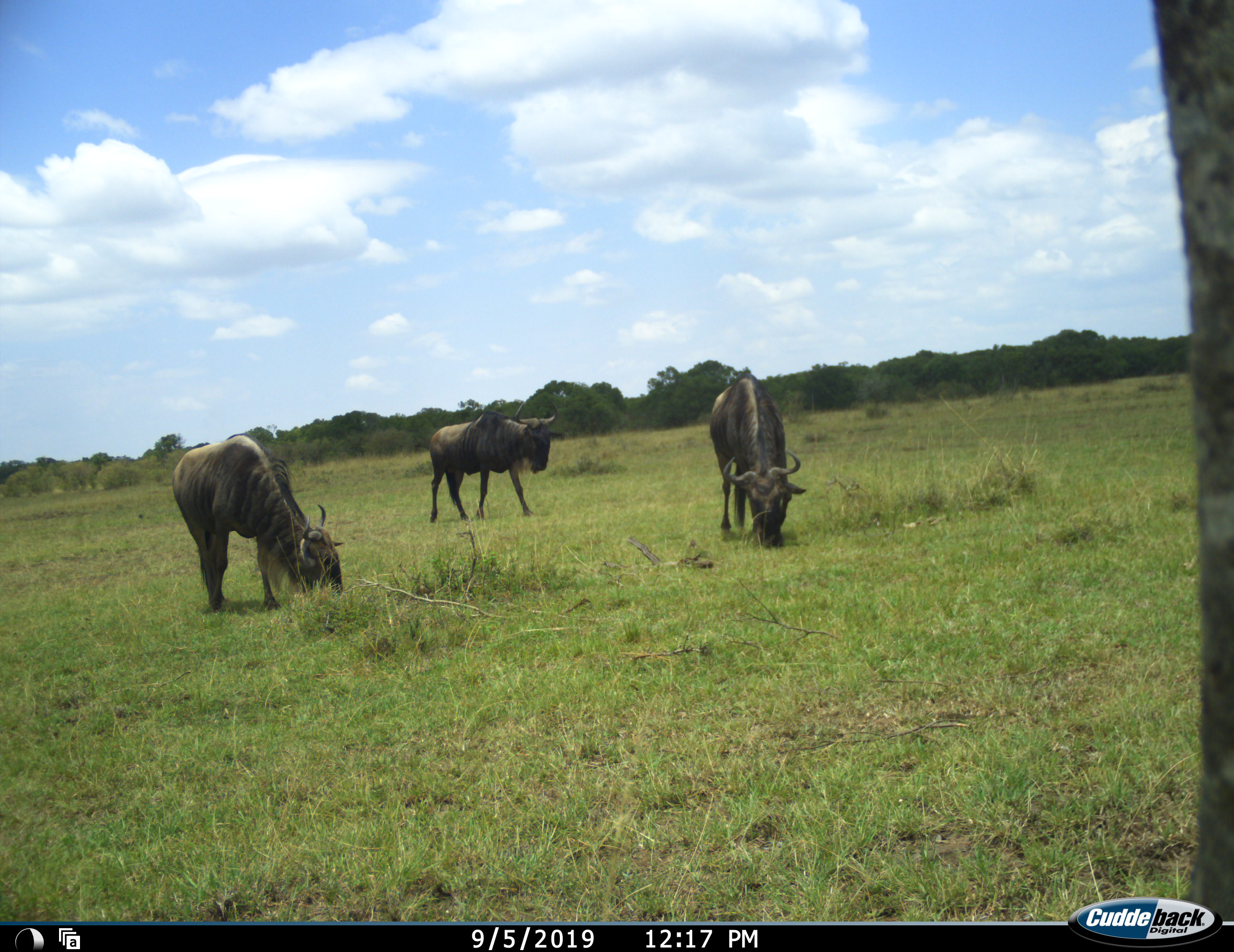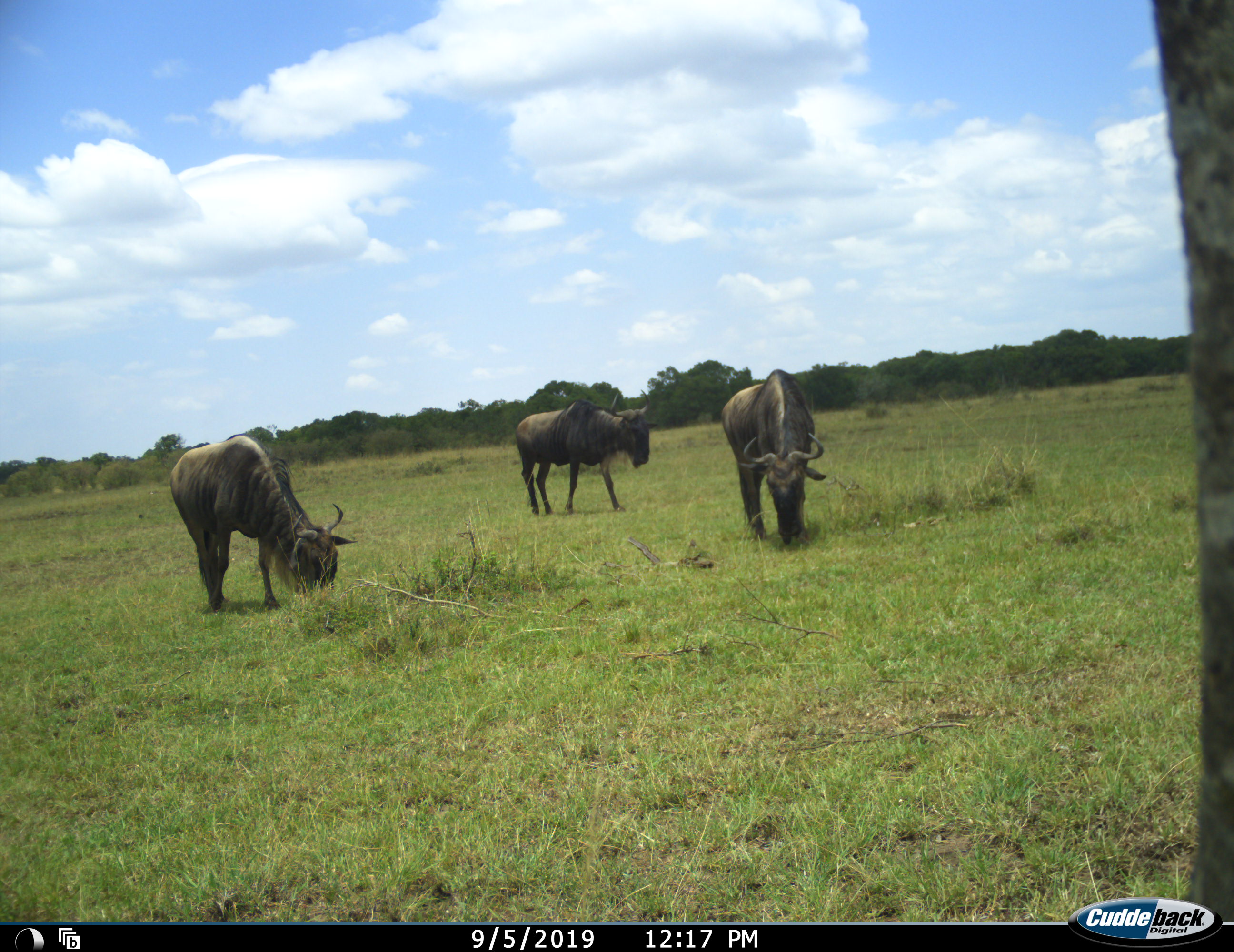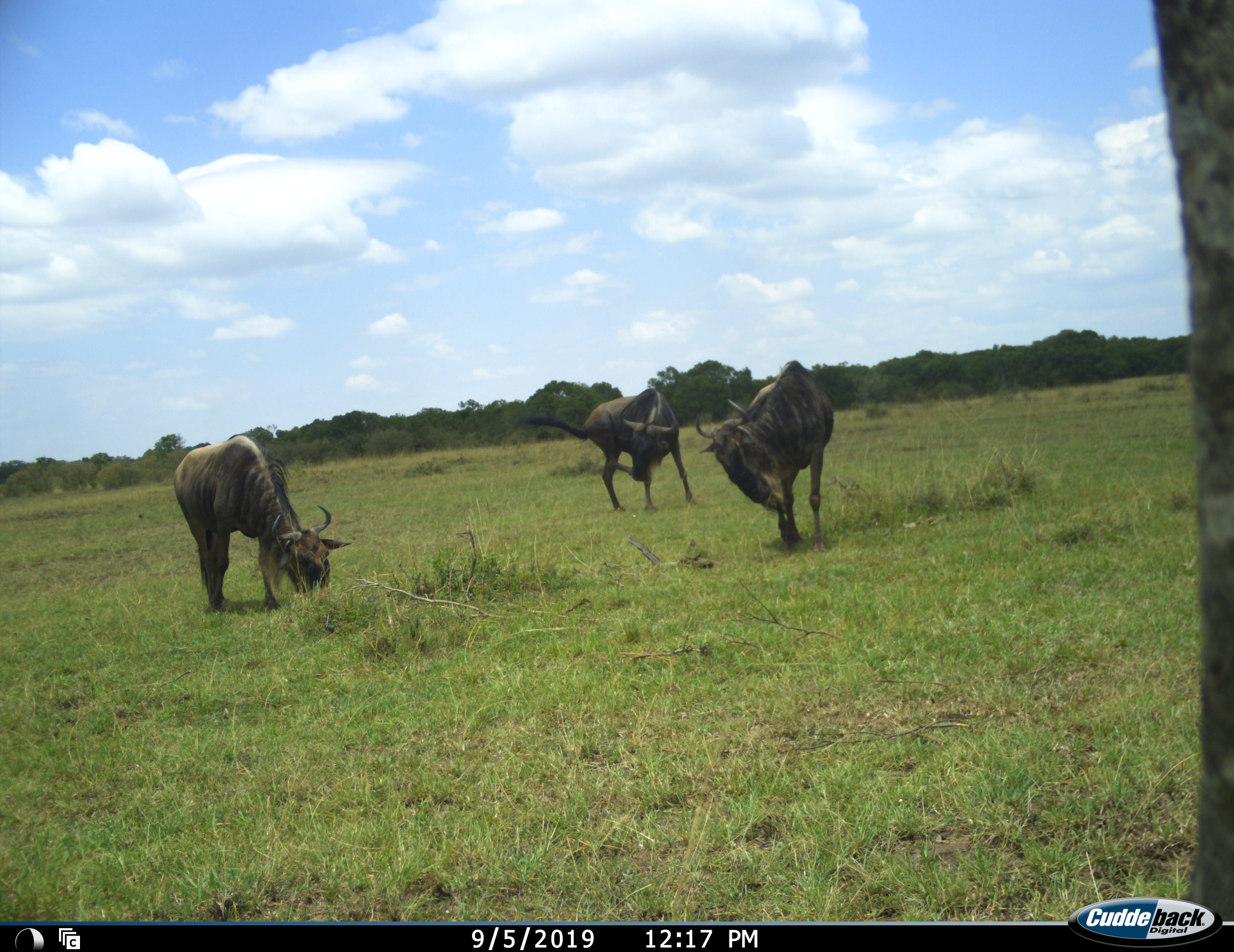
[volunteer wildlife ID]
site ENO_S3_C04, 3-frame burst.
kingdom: Animalia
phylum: Chordata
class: Mammalia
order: Artiodactyla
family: Bovidae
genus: Connochaetes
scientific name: Connochaetes taurinus taurinus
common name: blue wildebeest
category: wildebeestblue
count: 3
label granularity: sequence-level